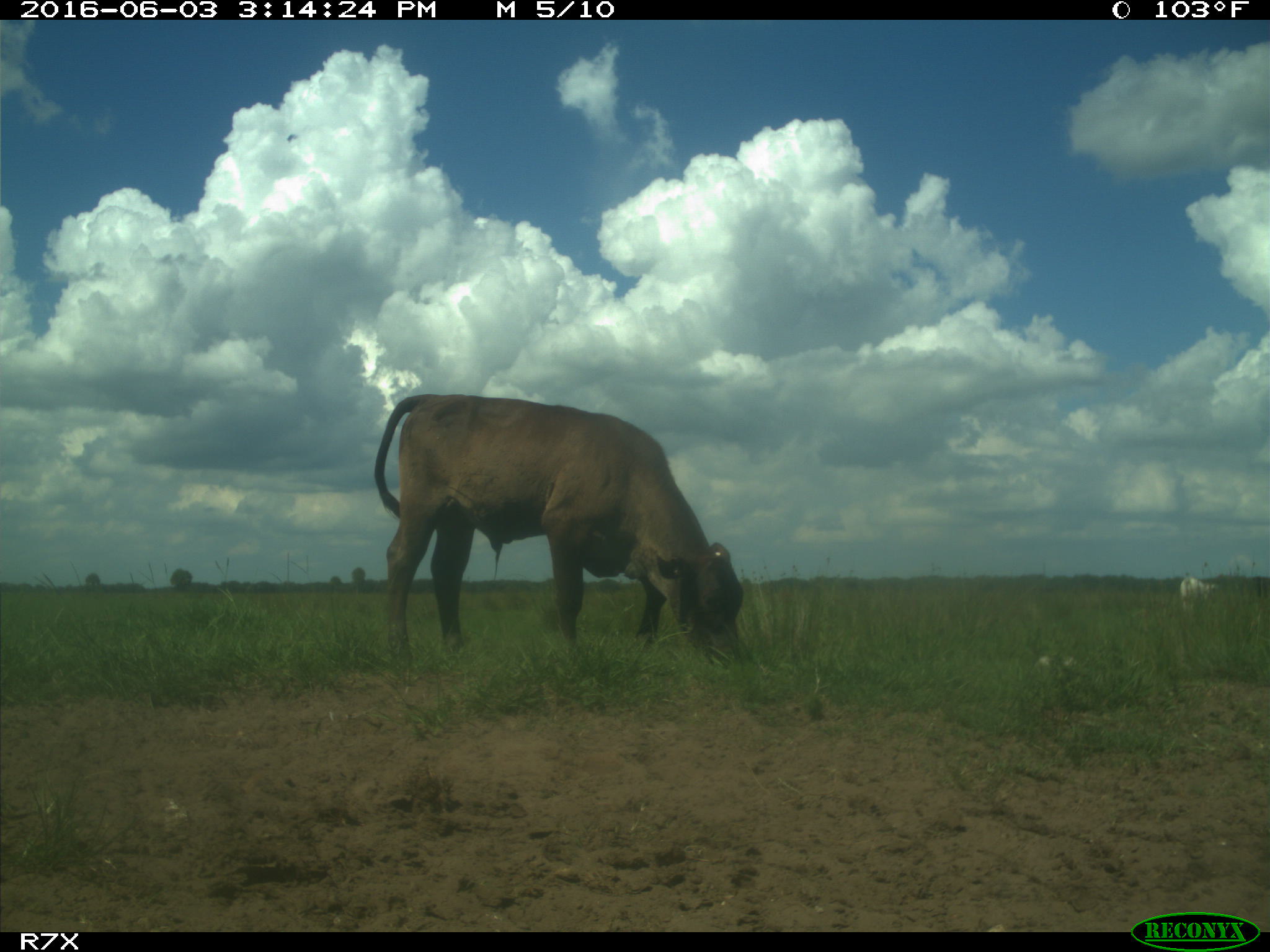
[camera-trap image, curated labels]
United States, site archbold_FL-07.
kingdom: Animalia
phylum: Chordata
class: Mammalia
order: Artiodactyla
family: Bovidae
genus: Bos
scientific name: Bos taurus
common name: domestic cow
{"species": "Bos taurus (domestic cow)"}